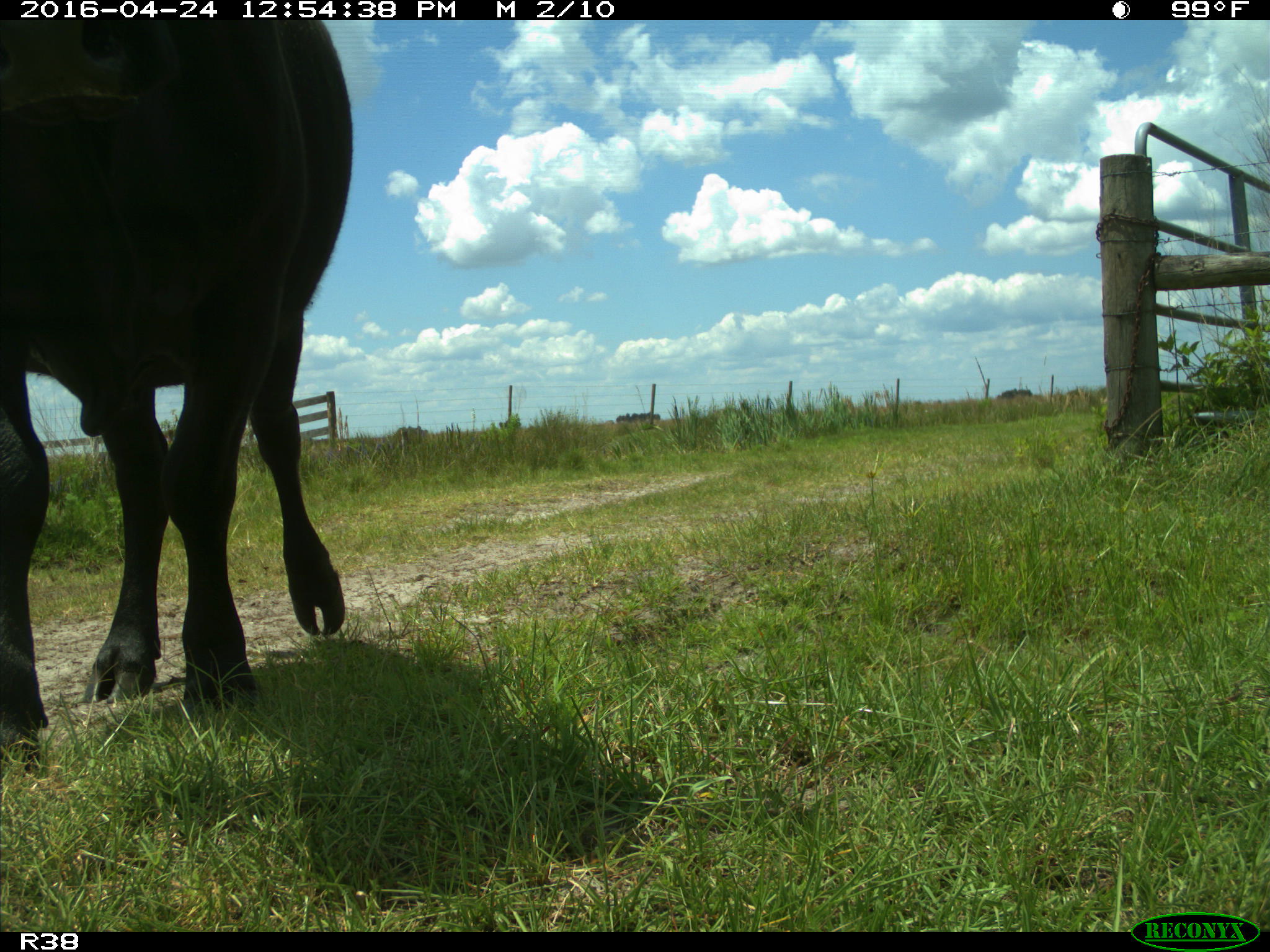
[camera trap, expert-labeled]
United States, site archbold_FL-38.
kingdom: Animalia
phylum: Chordata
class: Mammalia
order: Artiodactyla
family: Bovidae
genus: Bos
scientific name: Bos taurus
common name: domestic cow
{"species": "Bos taurus (domestic cow)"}